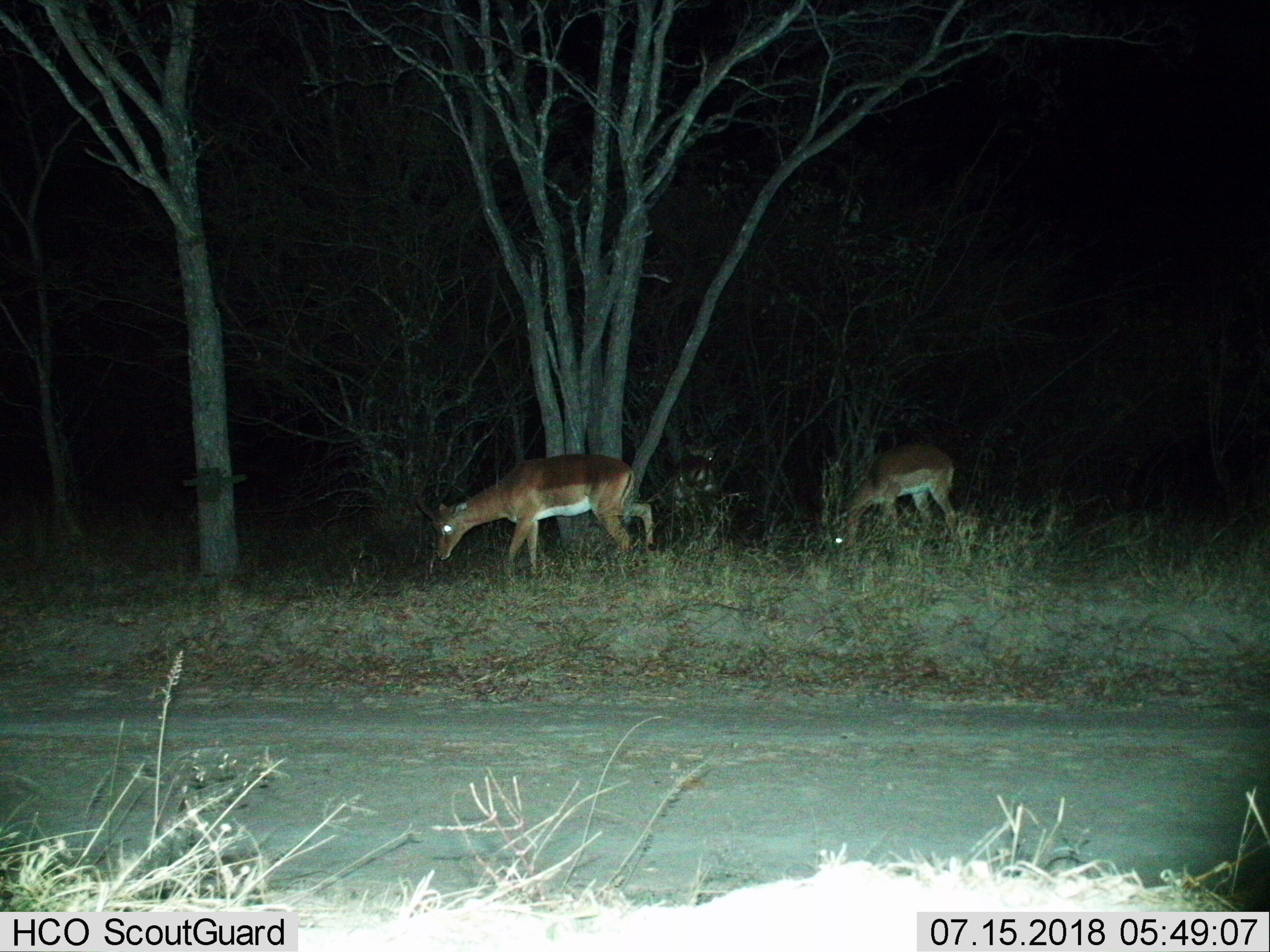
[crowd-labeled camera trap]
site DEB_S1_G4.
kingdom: Animalia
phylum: Chordata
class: Mammalia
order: Artiodactyla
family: Bovidae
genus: Aepyceros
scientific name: Aepyceros melampus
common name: impala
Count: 3.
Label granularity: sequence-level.